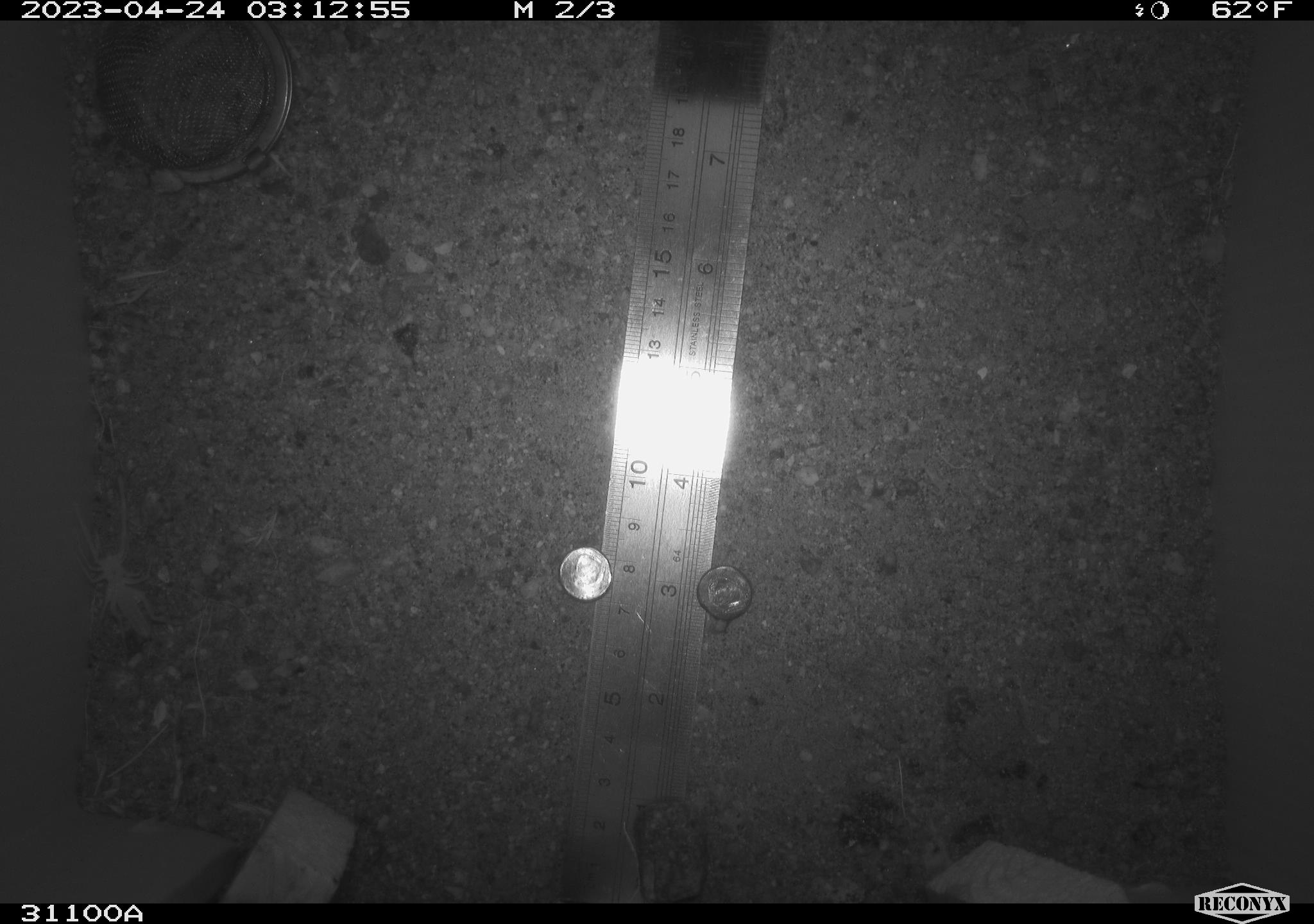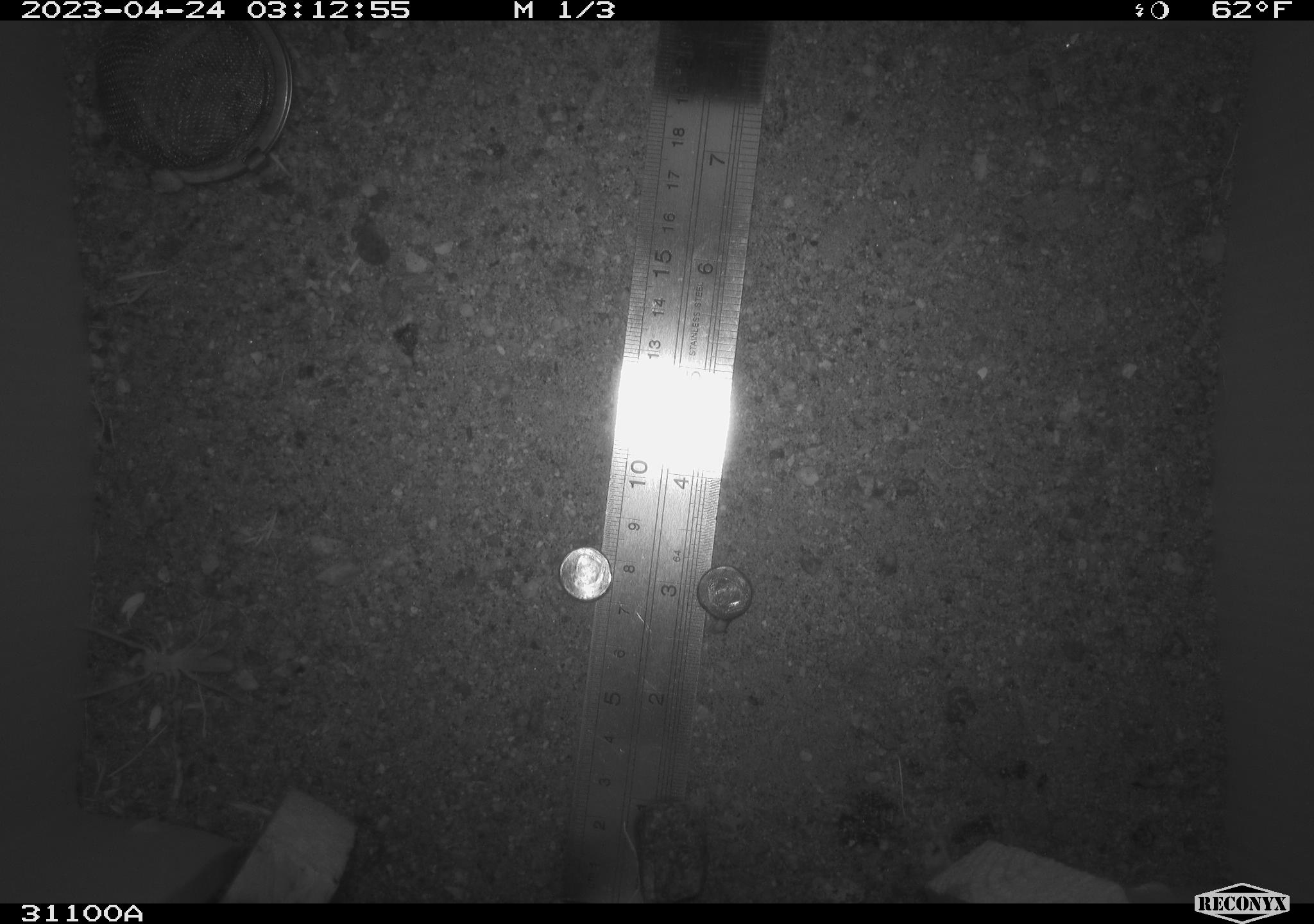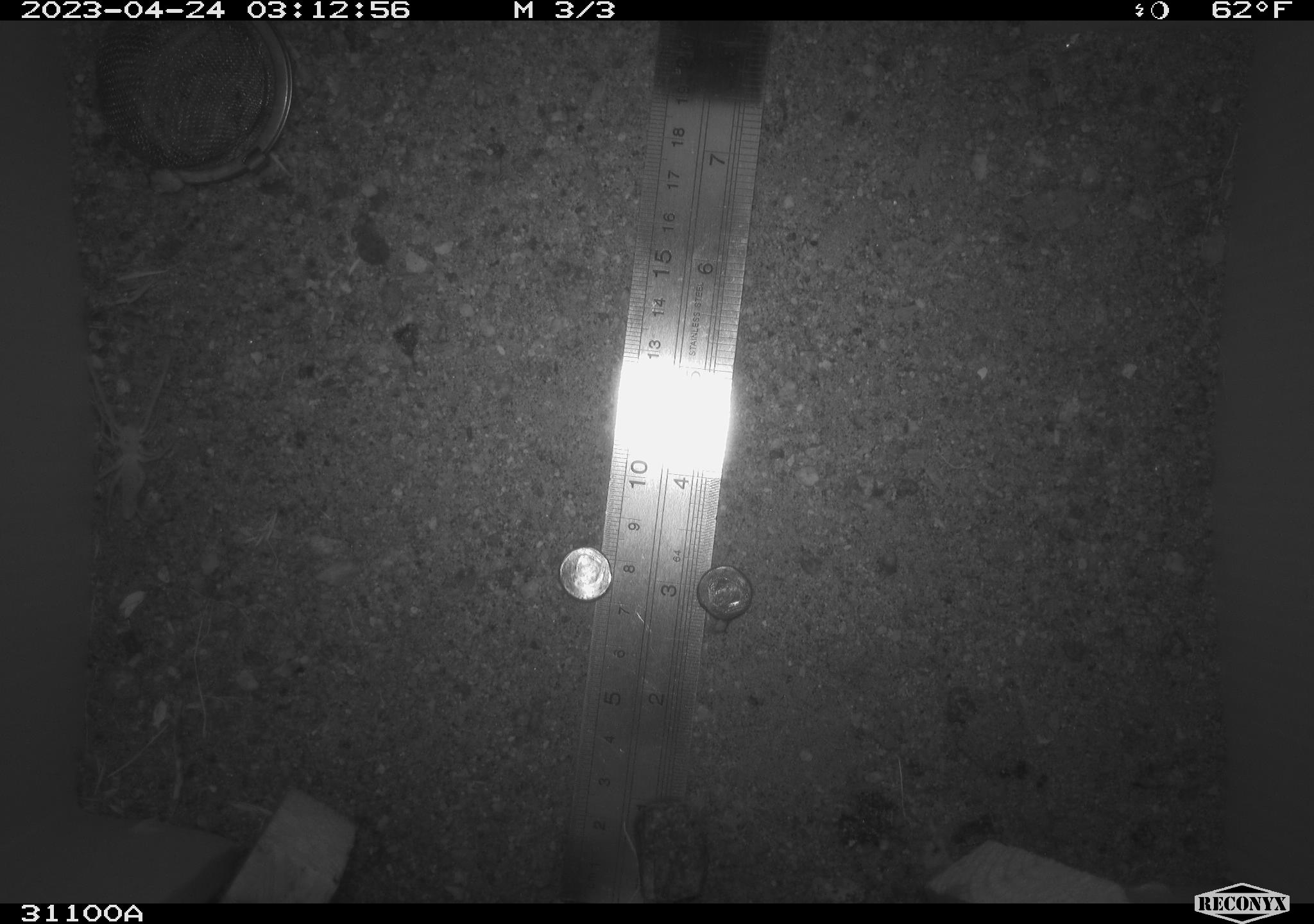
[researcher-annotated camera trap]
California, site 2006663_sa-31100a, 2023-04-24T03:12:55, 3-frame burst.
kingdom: Animalia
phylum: Arthropoda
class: Insecta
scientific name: Insecta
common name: insect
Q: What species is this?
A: Insect (Insecta).